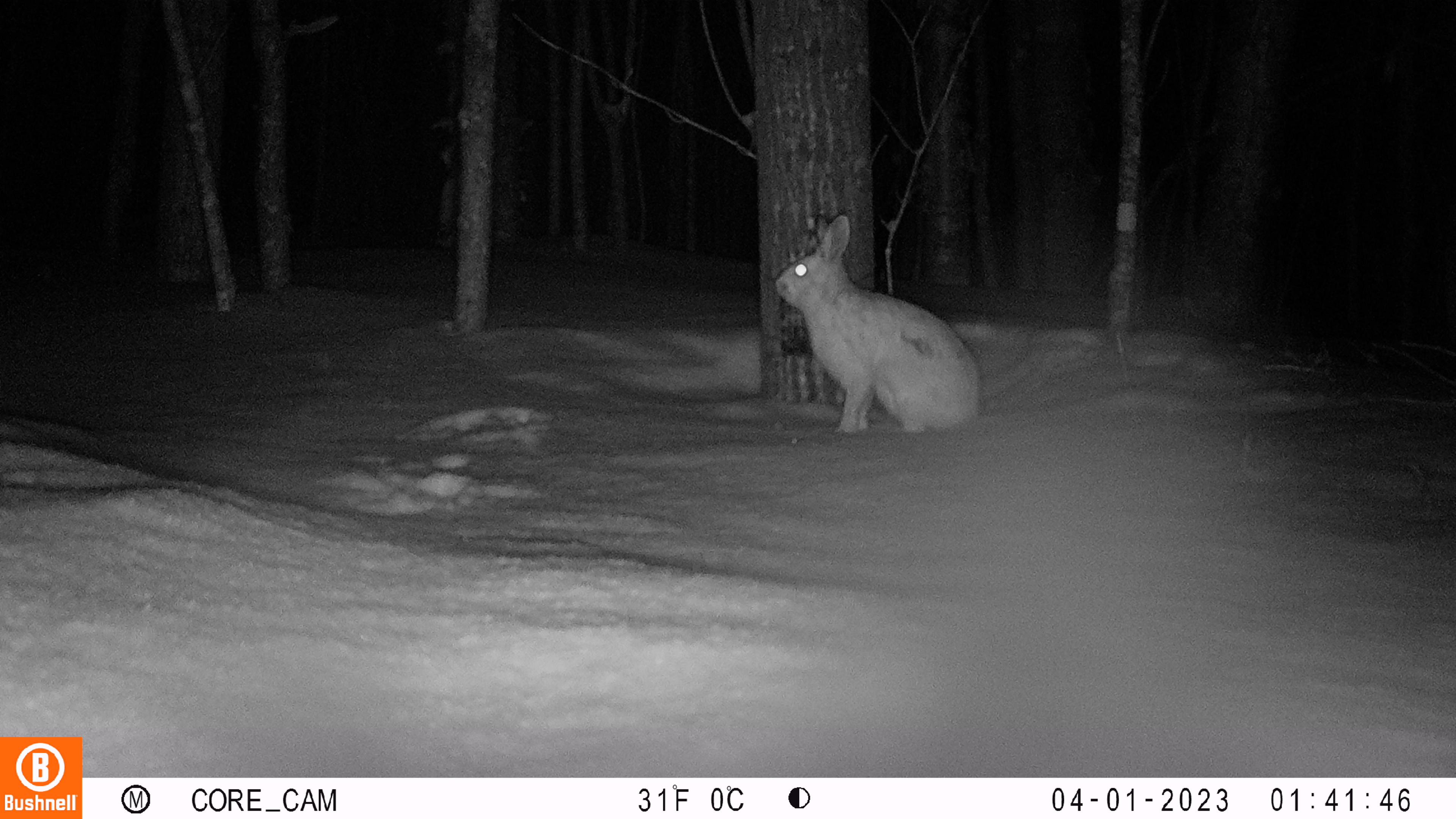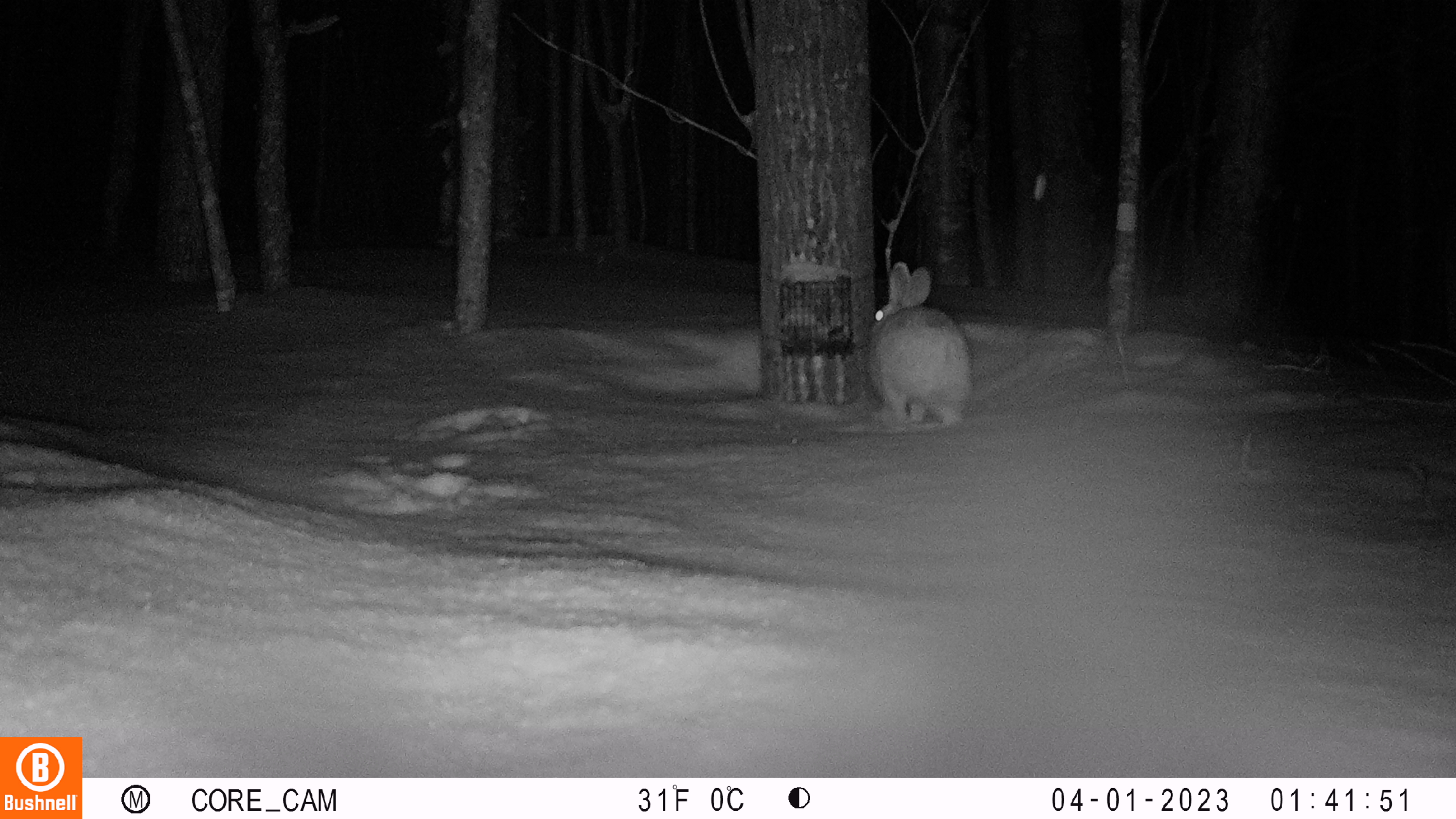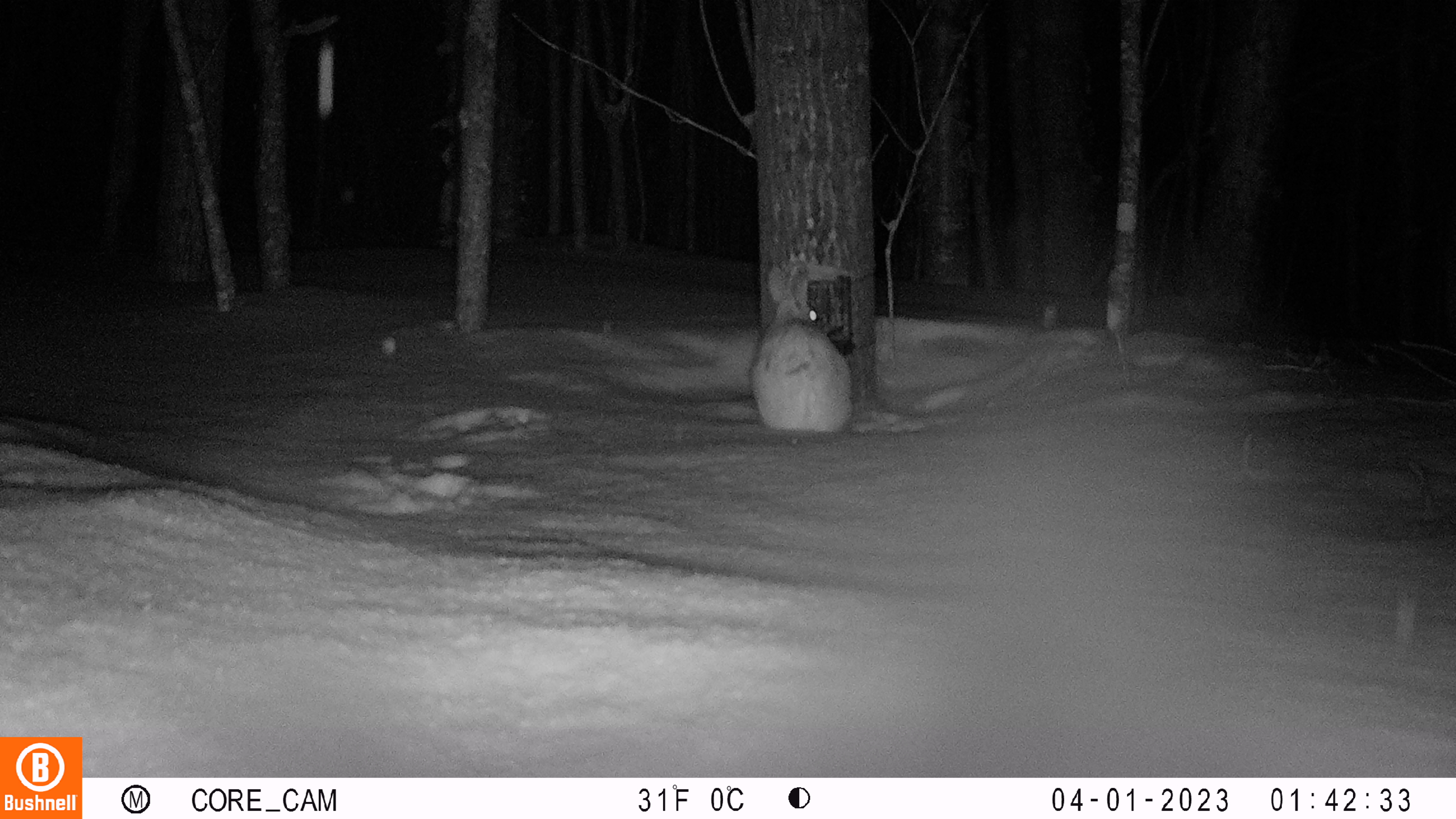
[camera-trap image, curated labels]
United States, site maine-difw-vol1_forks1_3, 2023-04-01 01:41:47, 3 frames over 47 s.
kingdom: Animalia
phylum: Chordata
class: Mammalia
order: Lagomorpha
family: Leporidae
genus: Lepus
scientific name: Lepus americanus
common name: snowshoe hare